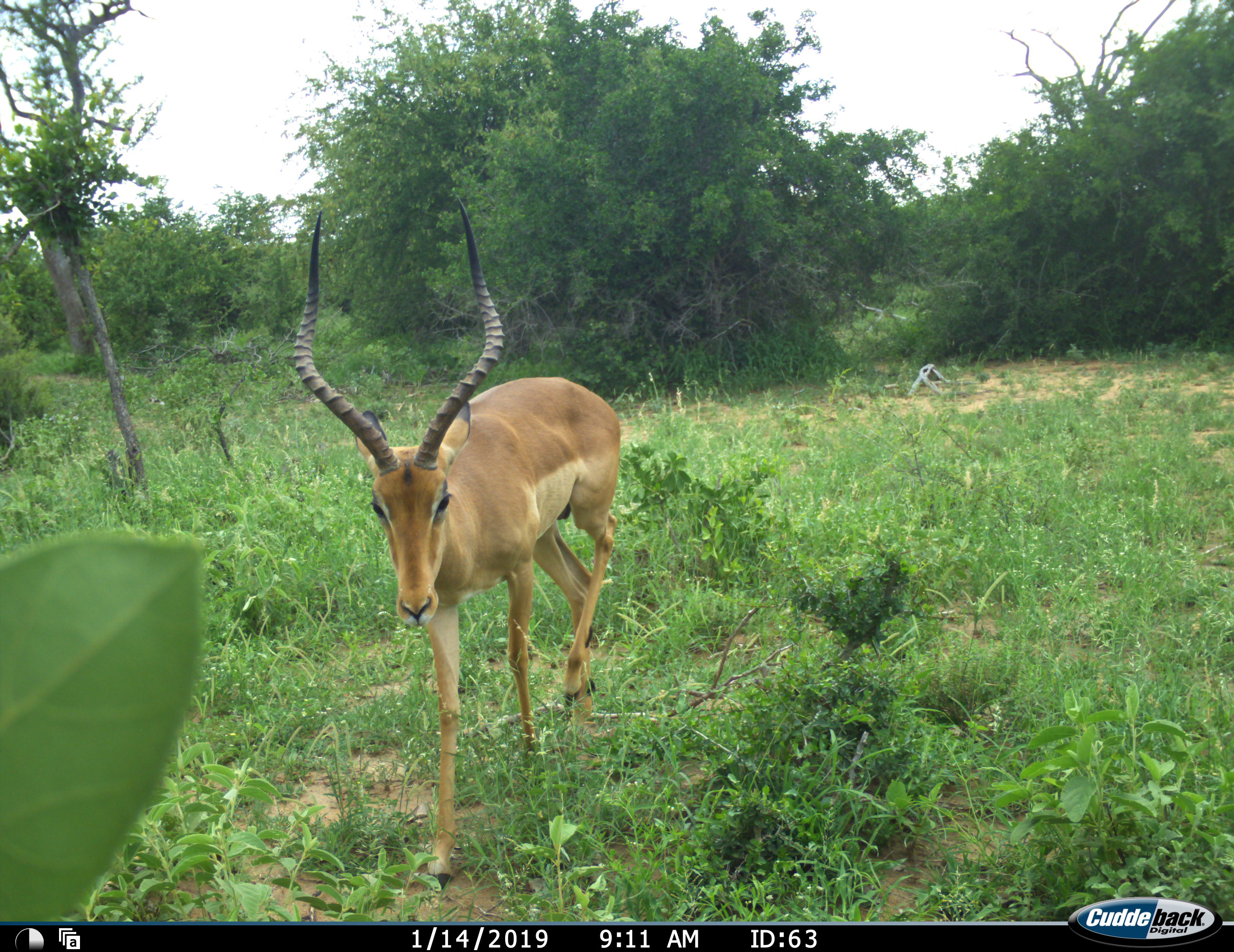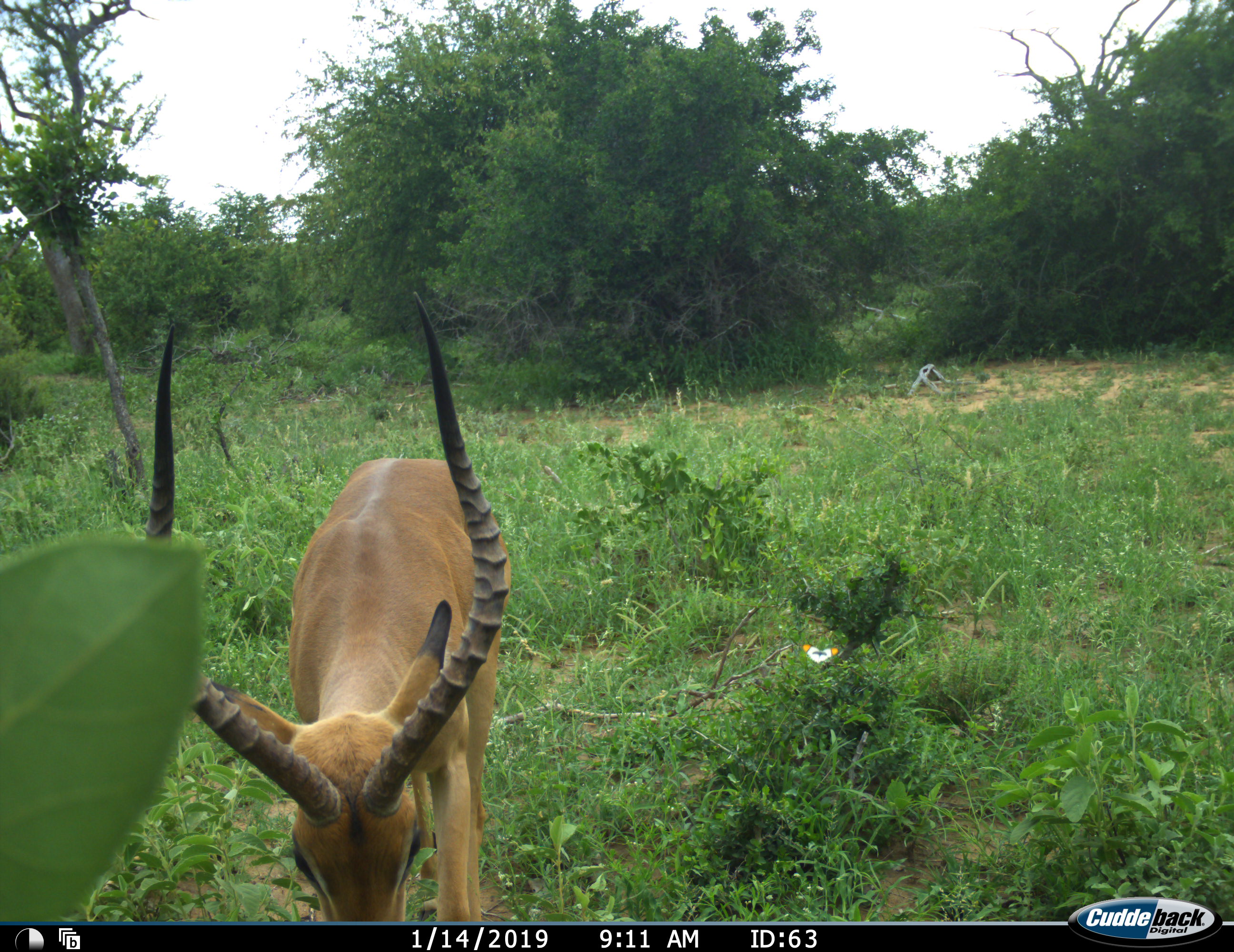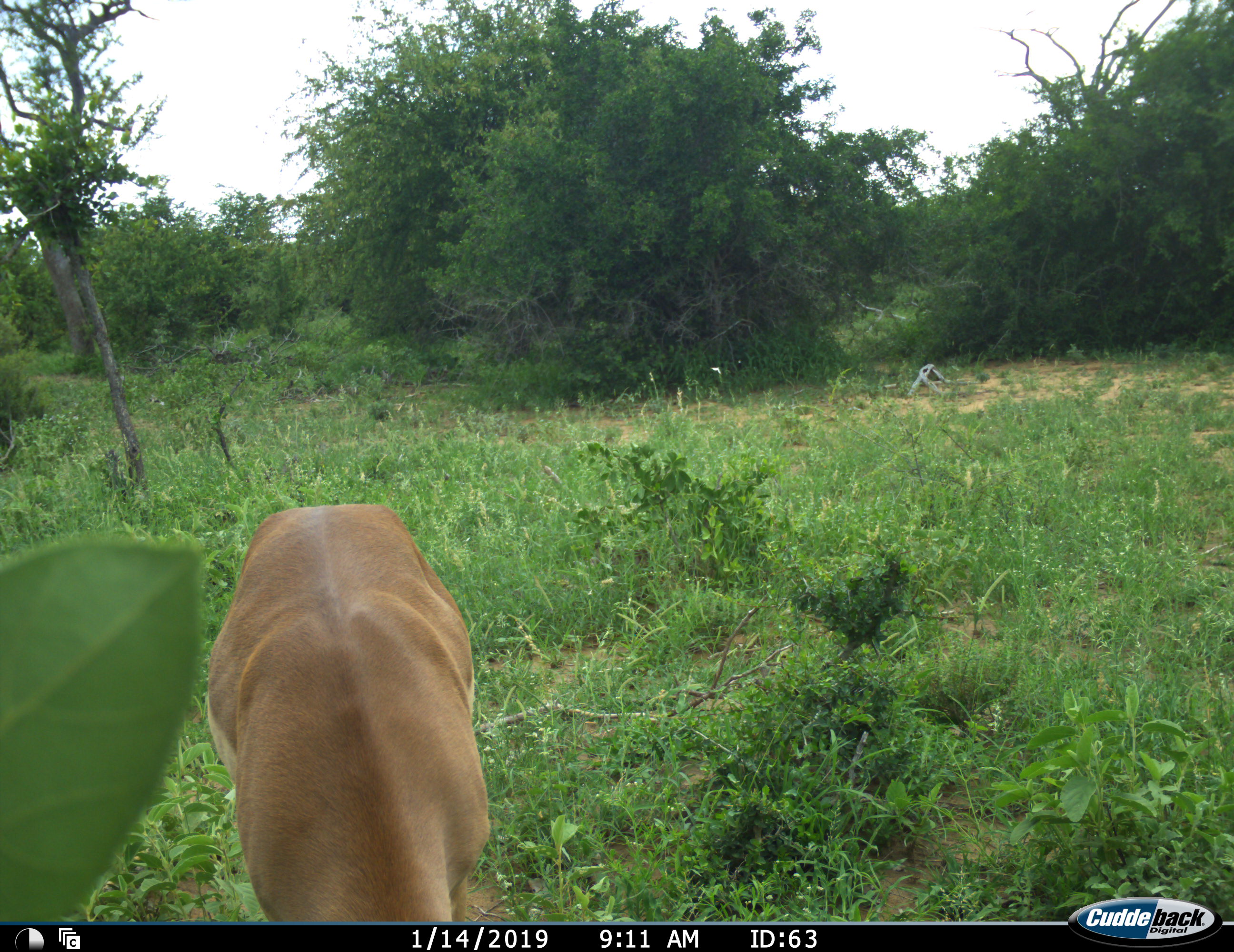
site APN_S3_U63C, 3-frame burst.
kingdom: Animalia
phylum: Chordata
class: Mammalia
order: Artiodactyla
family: Bovidae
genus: Aepyceros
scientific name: Aepyceros melampus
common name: impala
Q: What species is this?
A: Impala (Aepyceros melampus).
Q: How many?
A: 1.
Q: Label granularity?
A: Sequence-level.